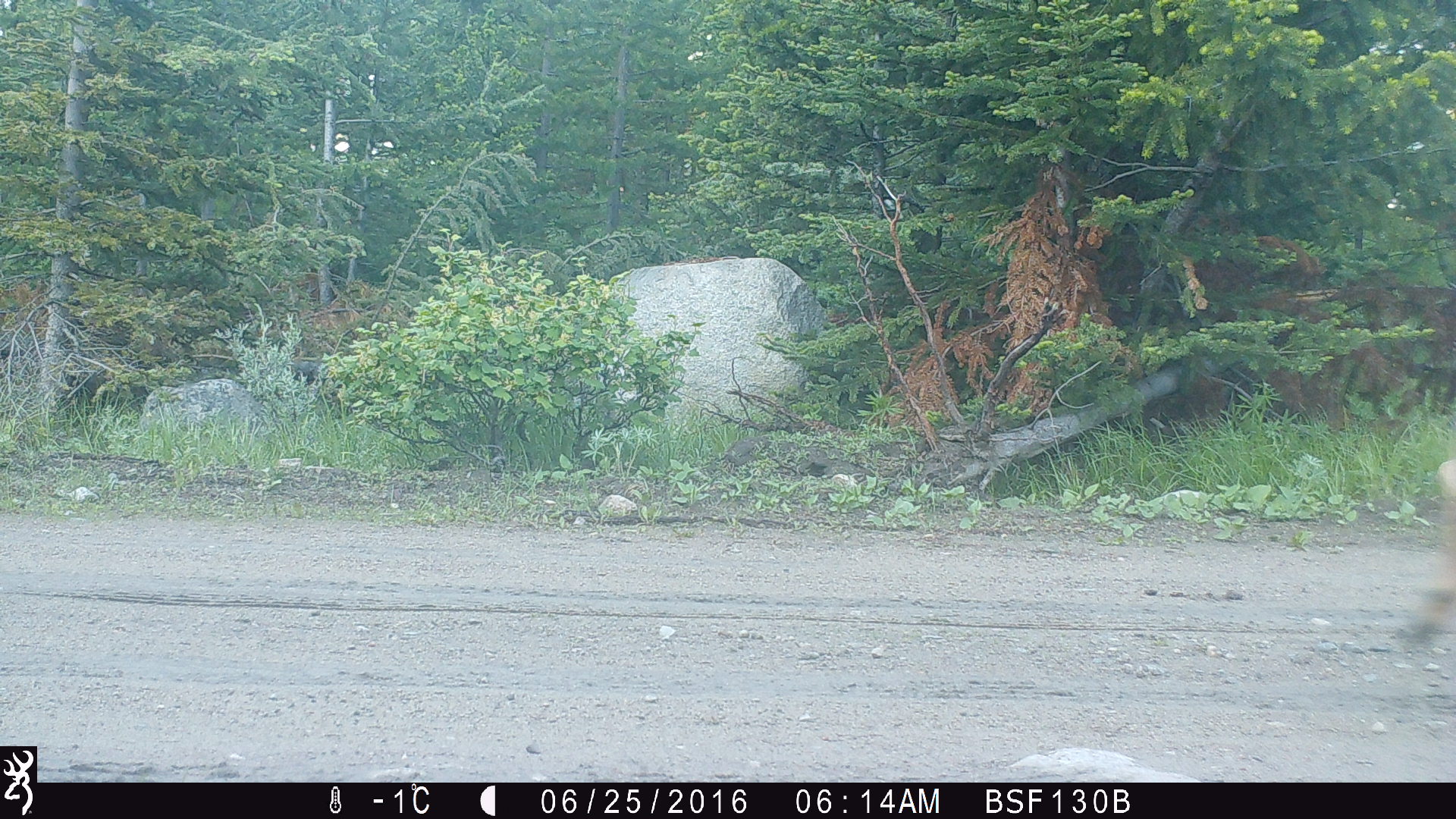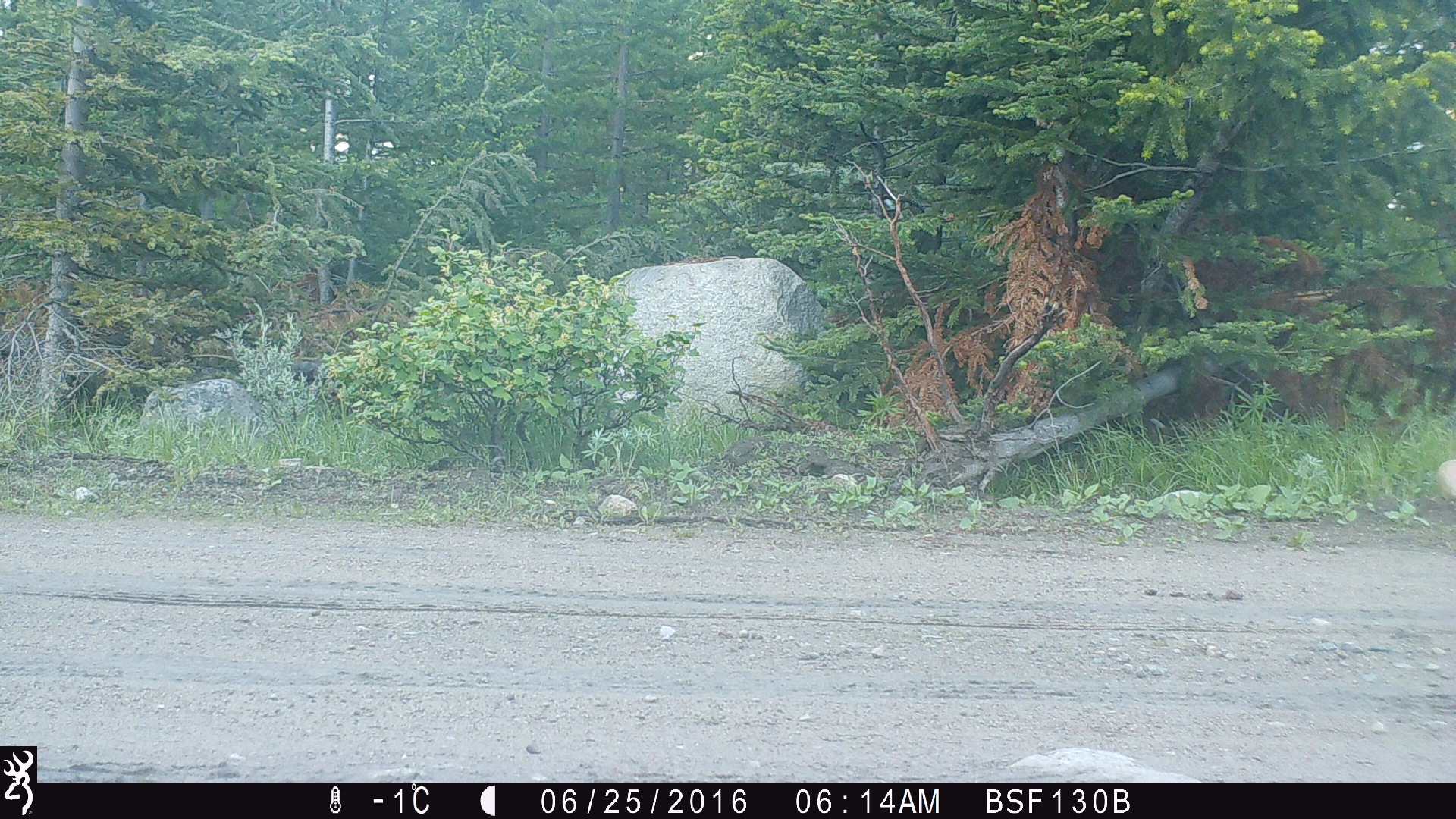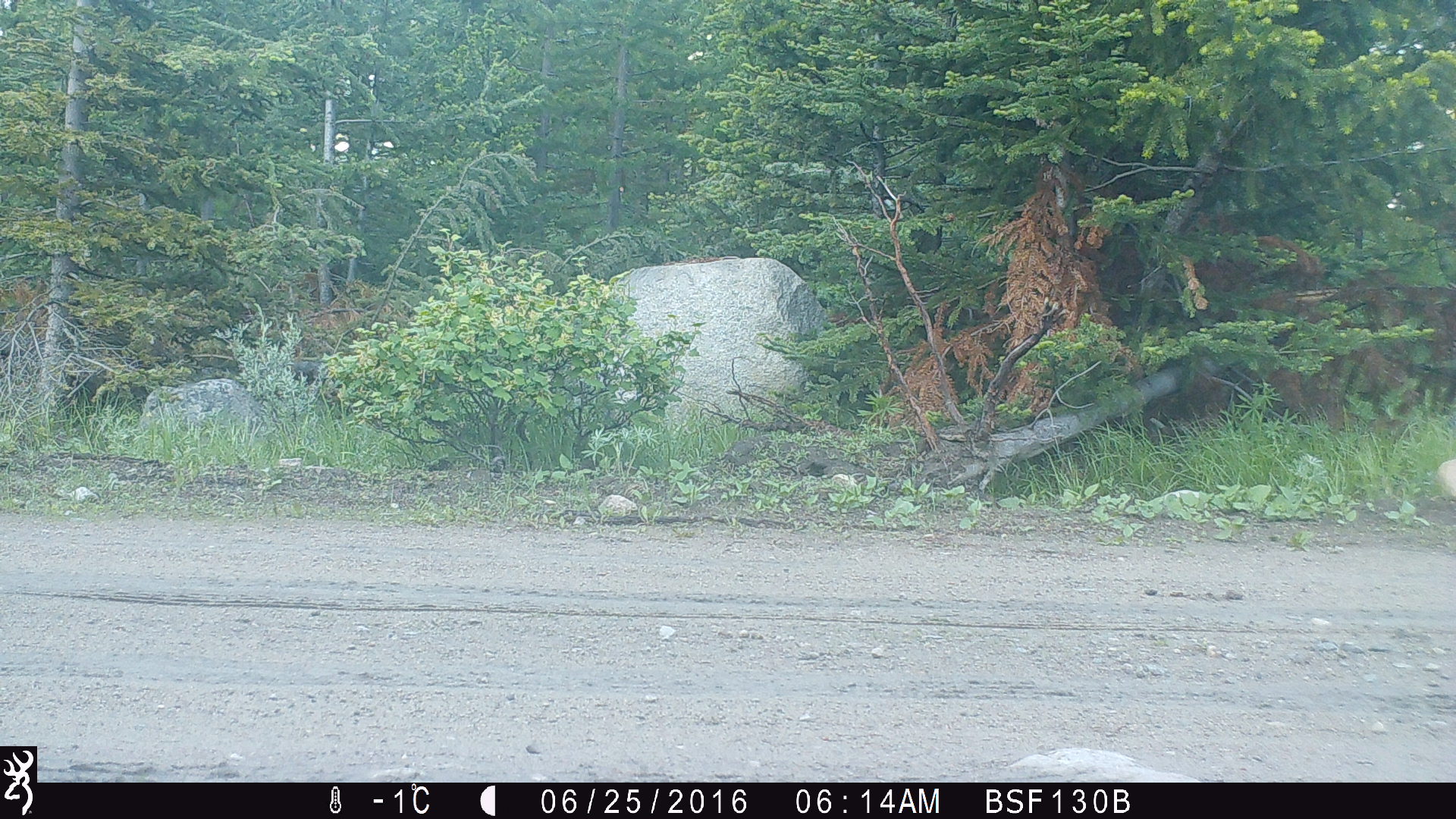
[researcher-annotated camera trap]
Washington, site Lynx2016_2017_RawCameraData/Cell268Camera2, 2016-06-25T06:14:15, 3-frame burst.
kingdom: Animalia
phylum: Chordata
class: Mammalia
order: Artiodactyla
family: Cervidae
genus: Odocoileus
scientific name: Odocoileus hemionus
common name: mule deer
Odocoileus hemionus (mule deer). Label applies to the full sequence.